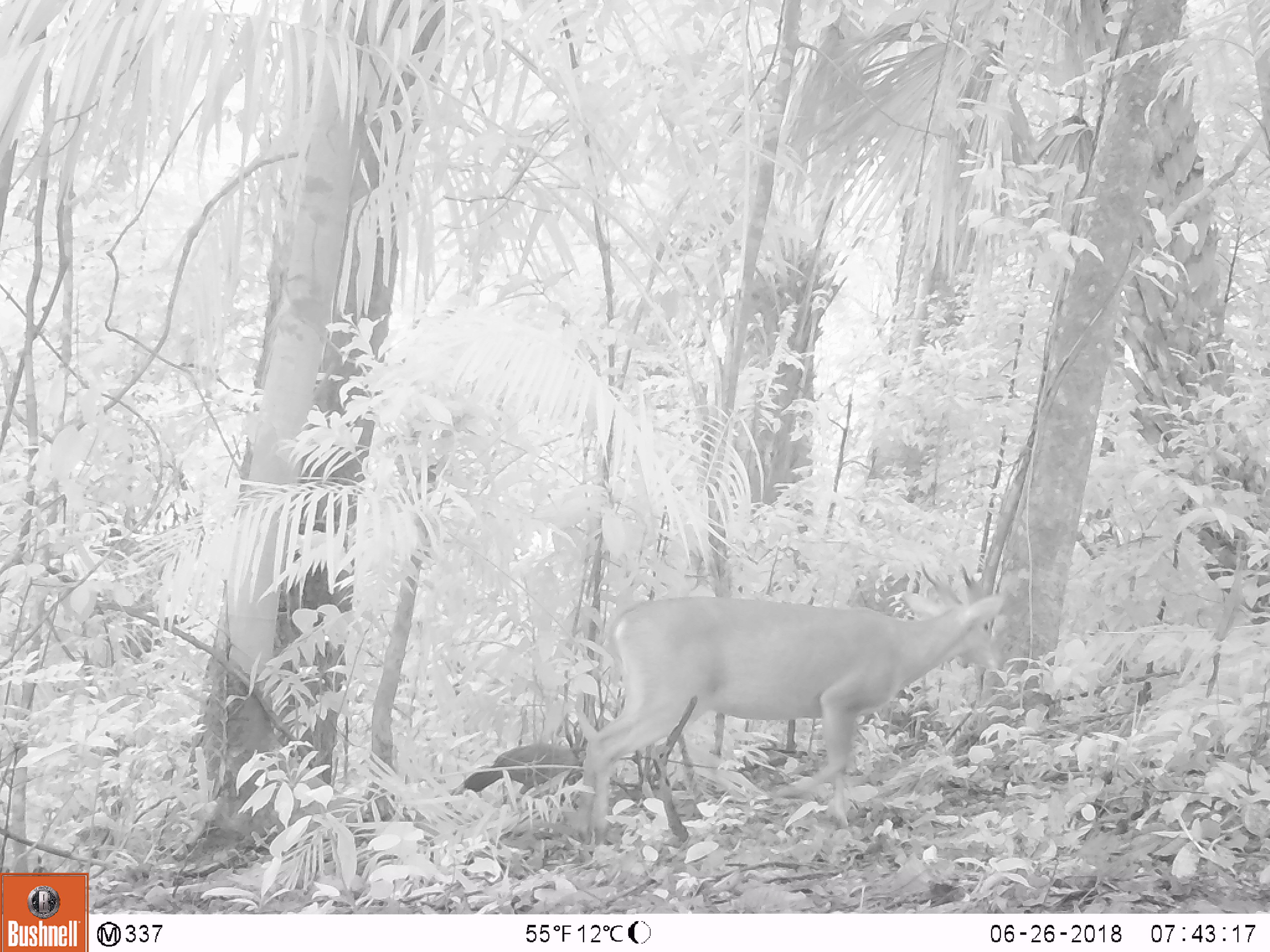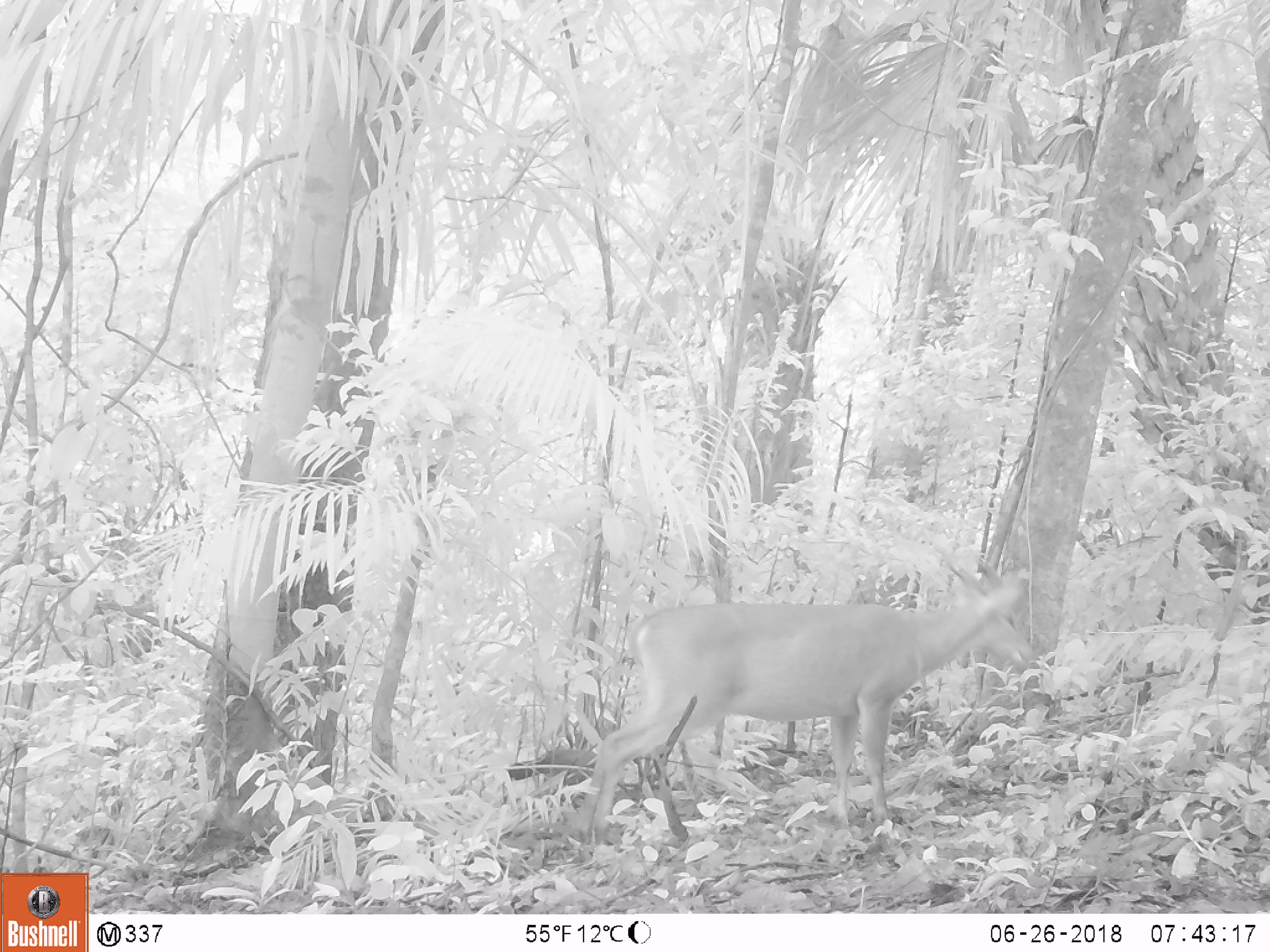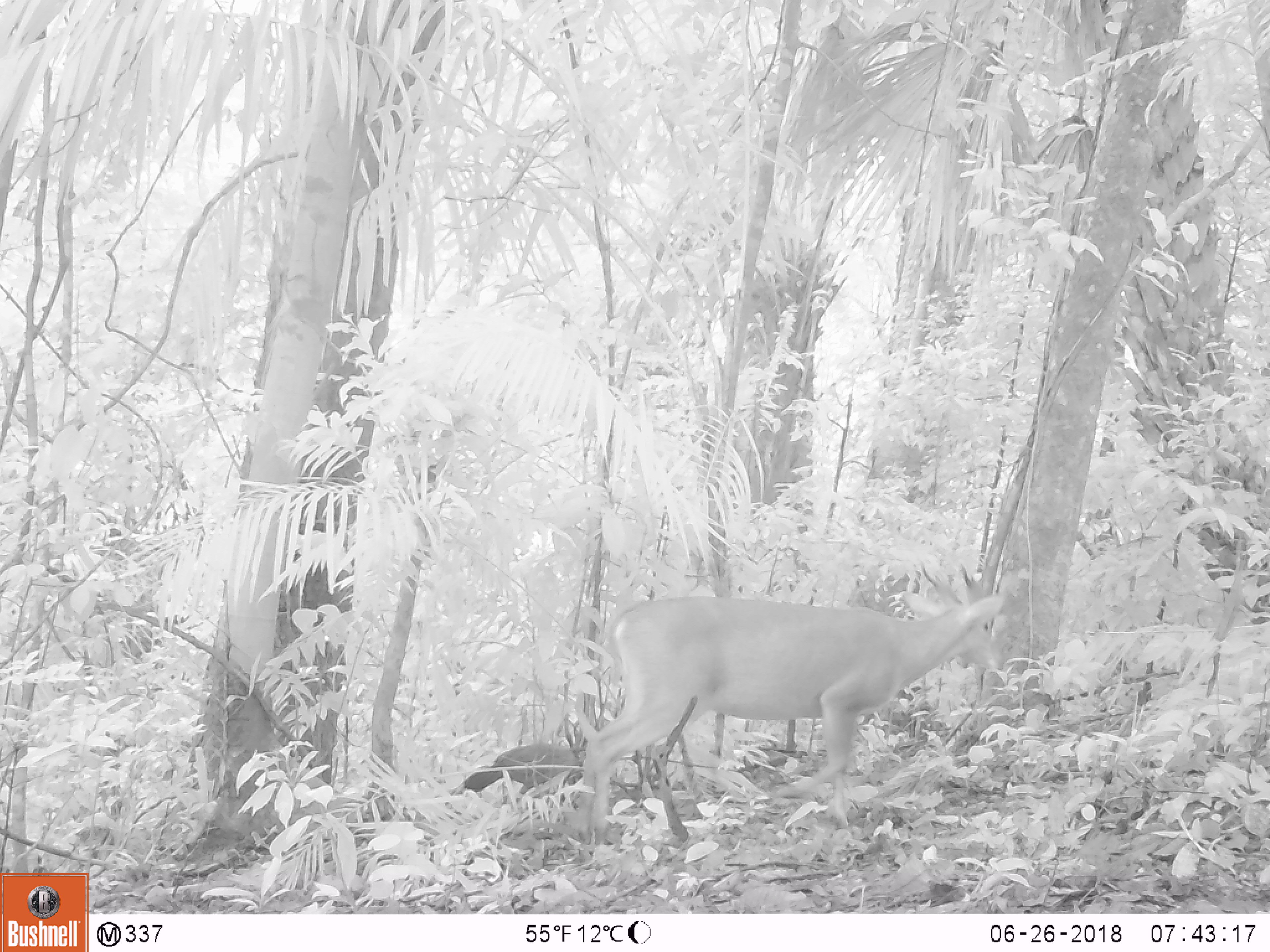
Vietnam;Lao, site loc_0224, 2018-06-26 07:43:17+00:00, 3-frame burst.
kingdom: Animalia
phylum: Chordata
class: Mammalia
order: Artiodactyla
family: Cervidae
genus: Muntiacus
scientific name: Muntiacus vuquangensis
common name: large-antlered muntjac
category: large antlered muntjac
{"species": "large antlered muntjac (large-antlered muntjac) (Muntiacus vuquangensis)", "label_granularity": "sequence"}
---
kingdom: Animalia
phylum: Chordata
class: Aves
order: Galliformes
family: Phasianidae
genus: Gallus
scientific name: Gallus gallus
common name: red junglefowl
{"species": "red junglefowl (Gallus gallus)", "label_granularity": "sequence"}